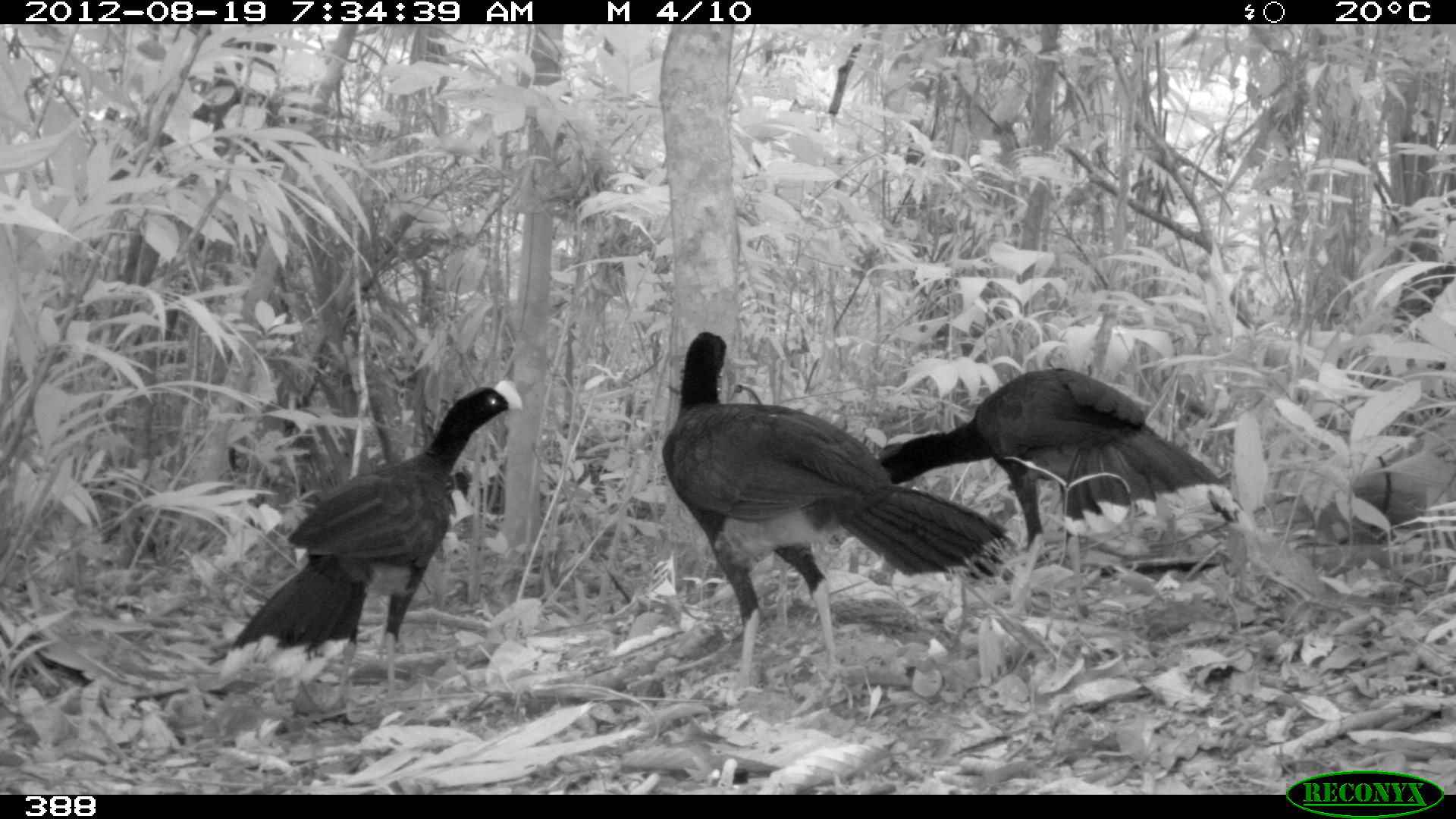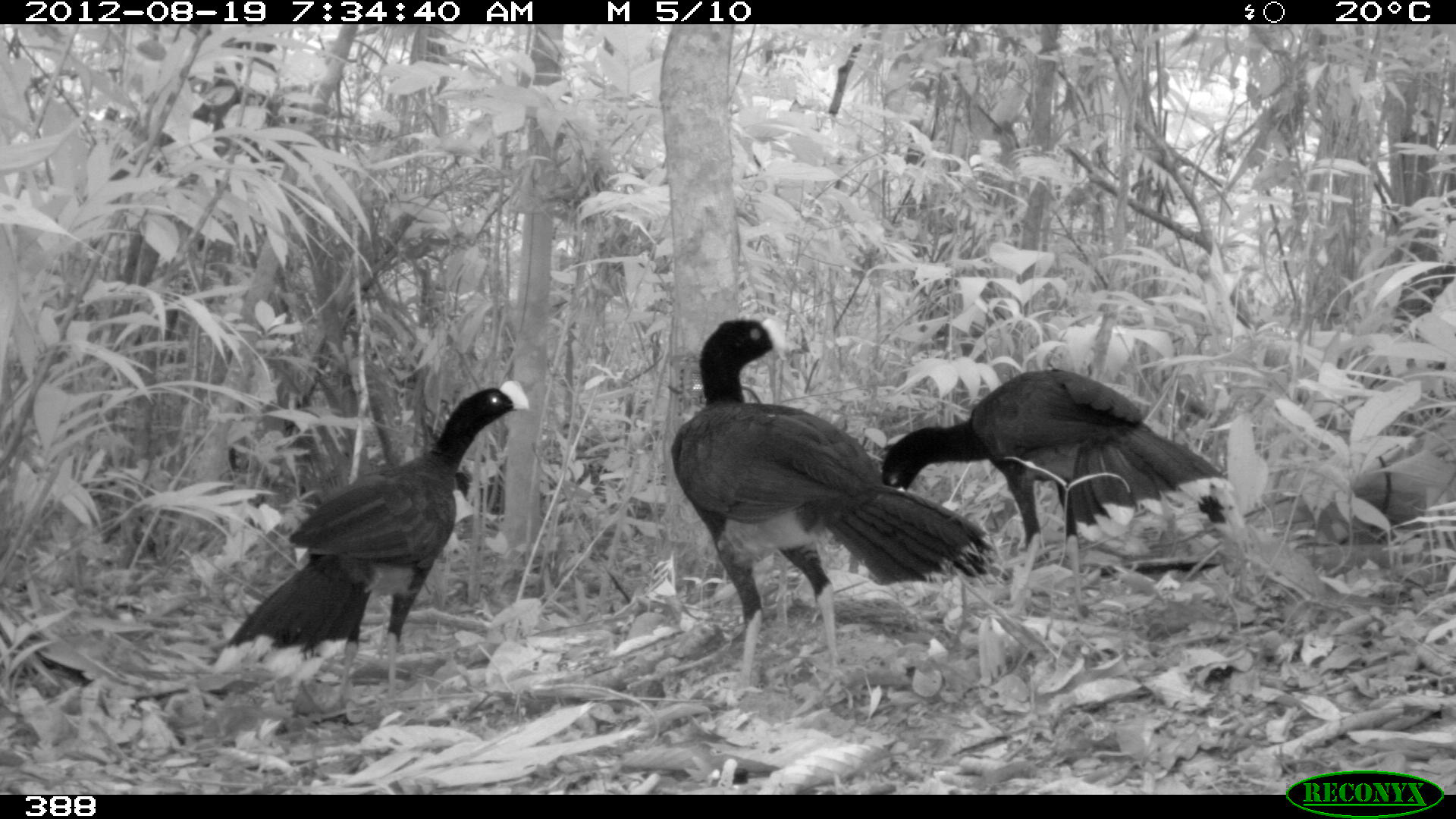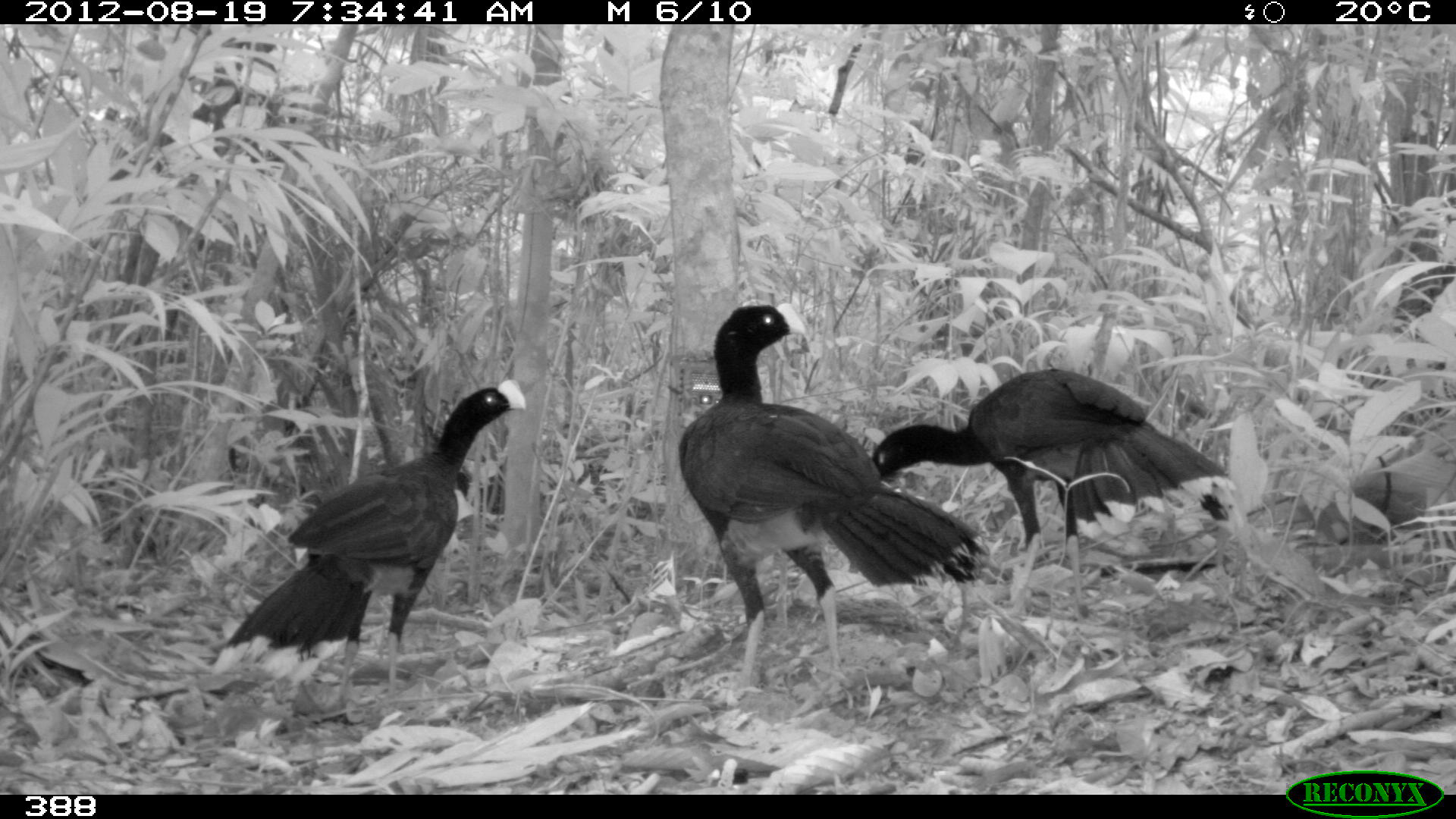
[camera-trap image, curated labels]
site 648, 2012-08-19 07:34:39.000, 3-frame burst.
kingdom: Animalia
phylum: Chordata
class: Aves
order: Galliformes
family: Cracidae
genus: Mitu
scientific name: Mitu tuberosum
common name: razor-billed curassow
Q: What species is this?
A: Mitu tuberosum (razor-billed curassow).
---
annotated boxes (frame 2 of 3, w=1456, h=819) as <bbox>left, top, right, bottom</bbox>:
mitu tuberosum: <bbox>666, 316, 1011, 685</bbox>; <bbox>209, 379, 530, 712</bbox>; <bbox>877, 367, 1245, 608</bbox>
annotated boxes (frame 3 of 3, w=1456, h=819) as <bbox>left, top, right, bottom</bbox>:
mitu tuberosum: <bbox>673, 301, 1004, 677</bbox>; <bbox>208, 377, 526, 688</bbox>; <bbox>869, 365, 1246, 606</bbox>